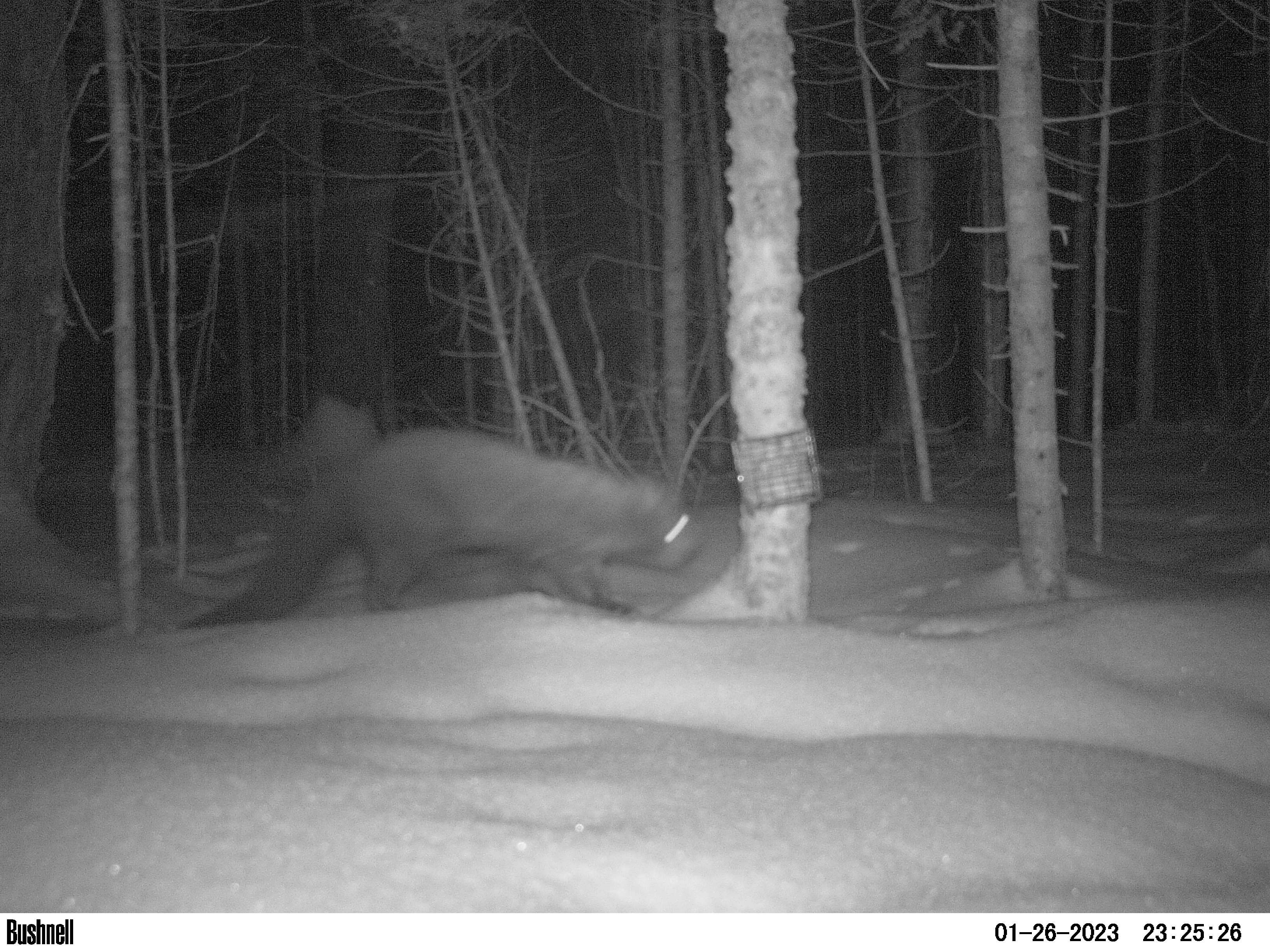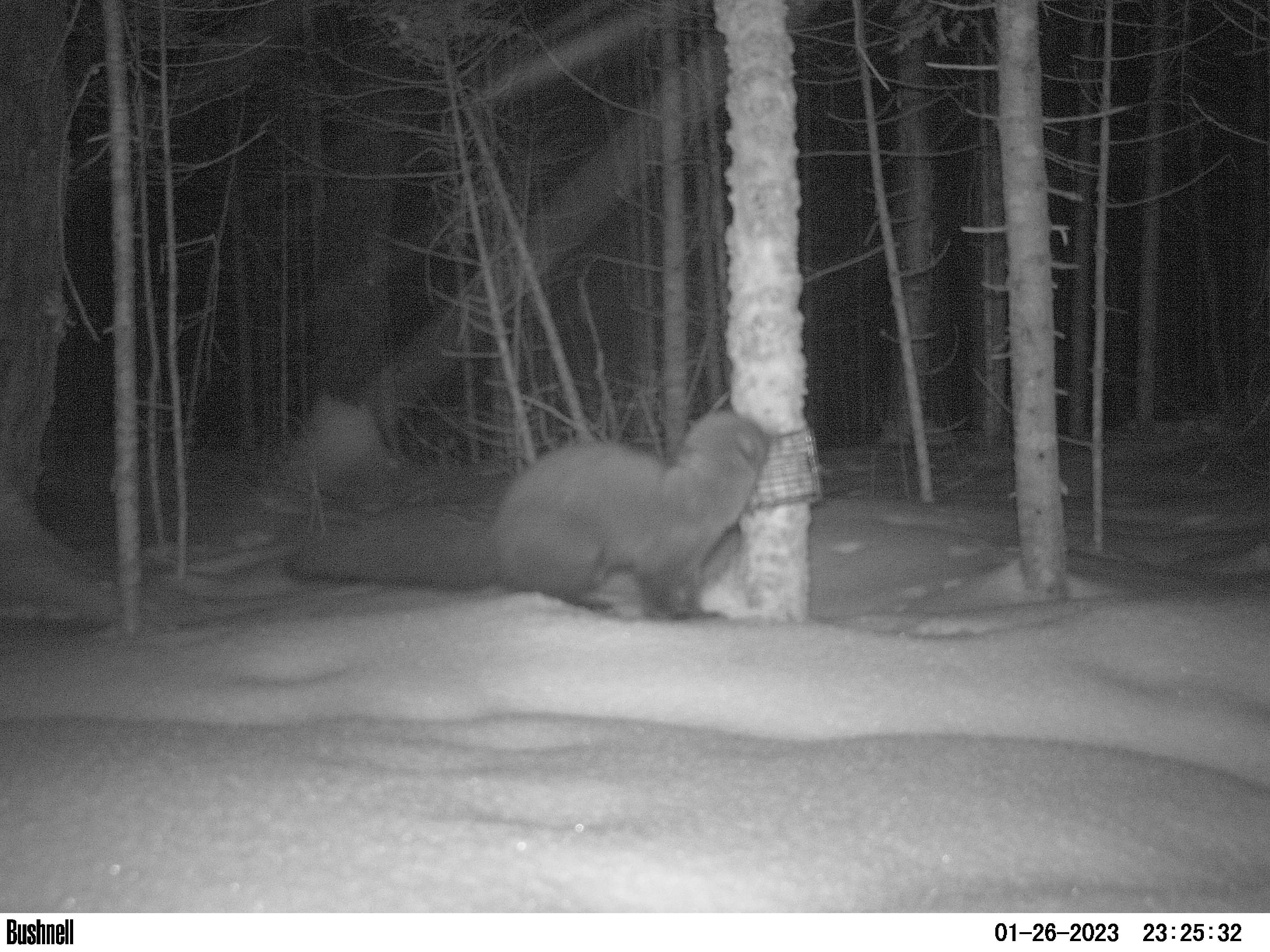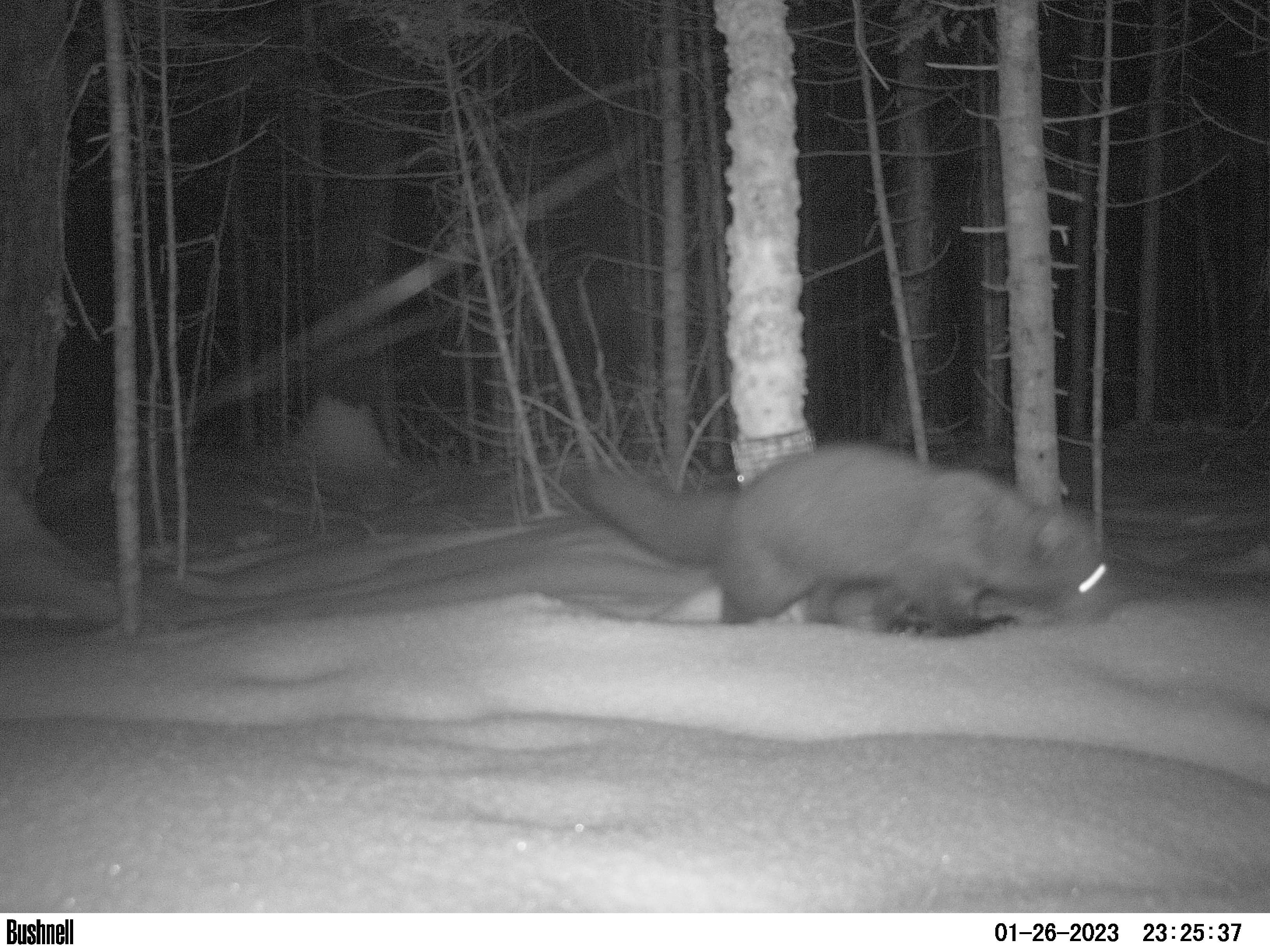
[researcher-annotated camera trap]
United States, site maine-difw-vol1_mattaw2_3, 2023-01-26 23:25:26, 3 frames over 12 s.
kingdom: Animalia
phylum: Chordata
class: Mammalia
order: Carnivora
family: Mustelidae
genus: Pekania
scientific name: Pekania pennanti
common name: fisher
Fisher (Pekania pennanti).